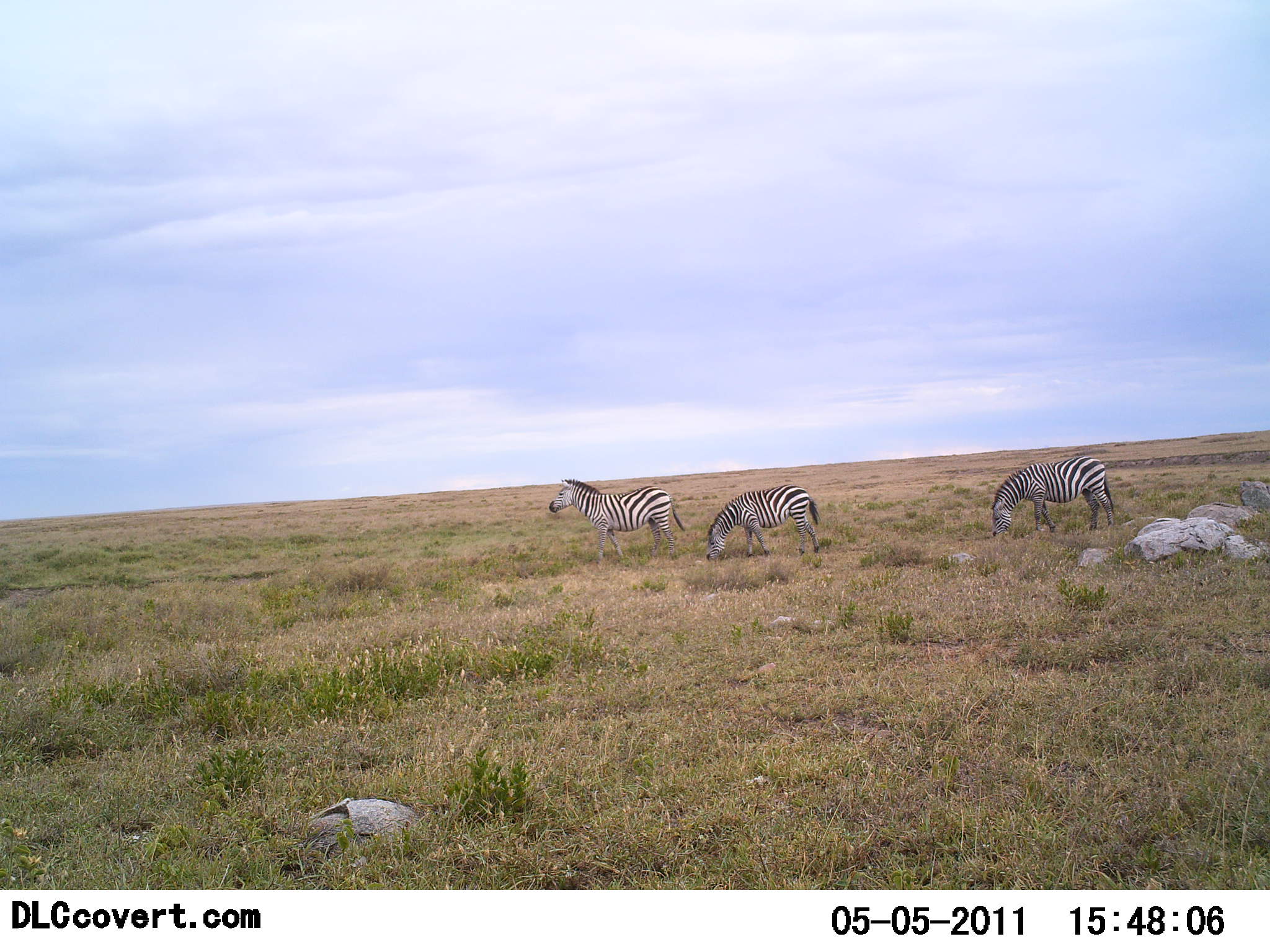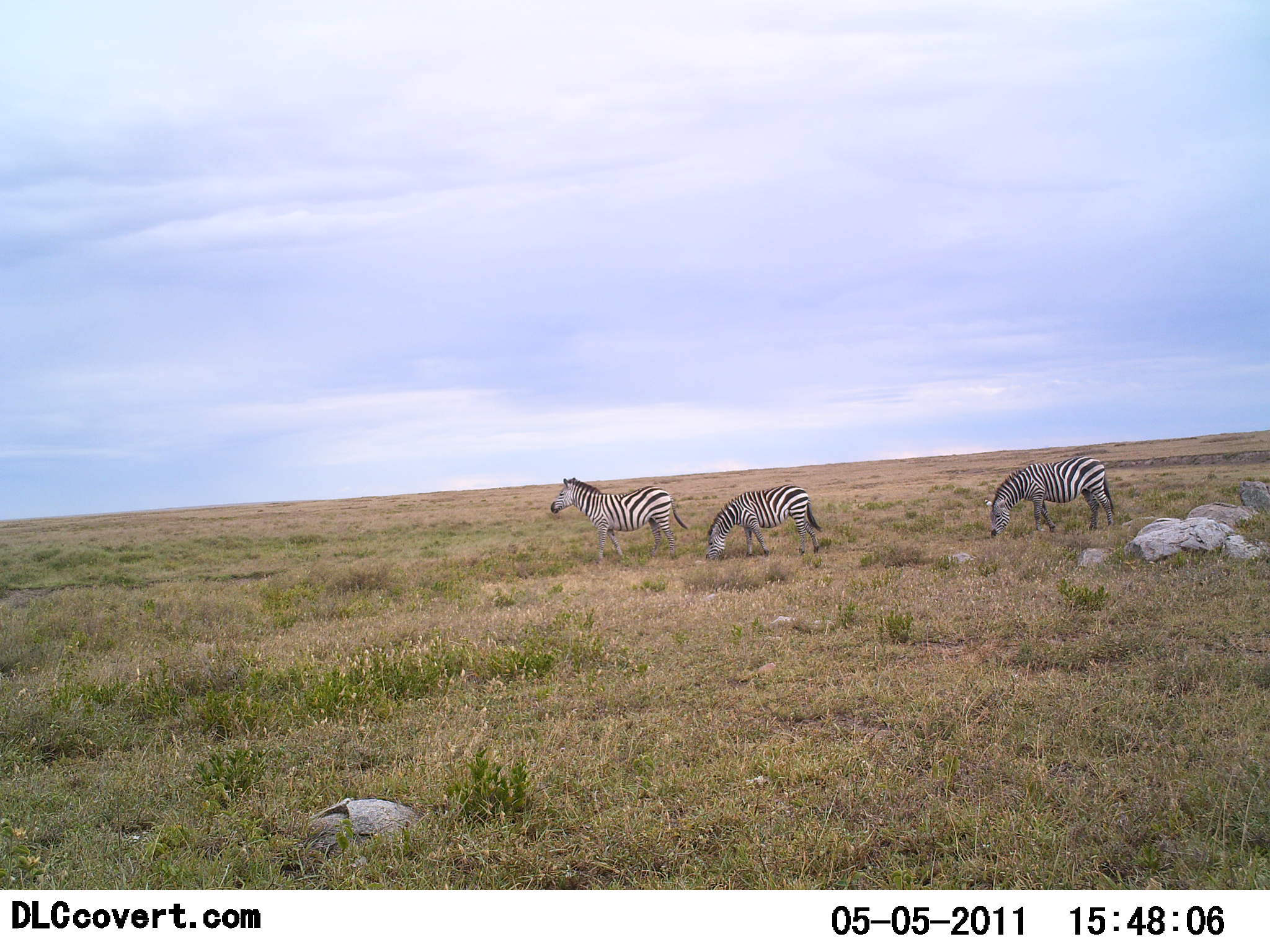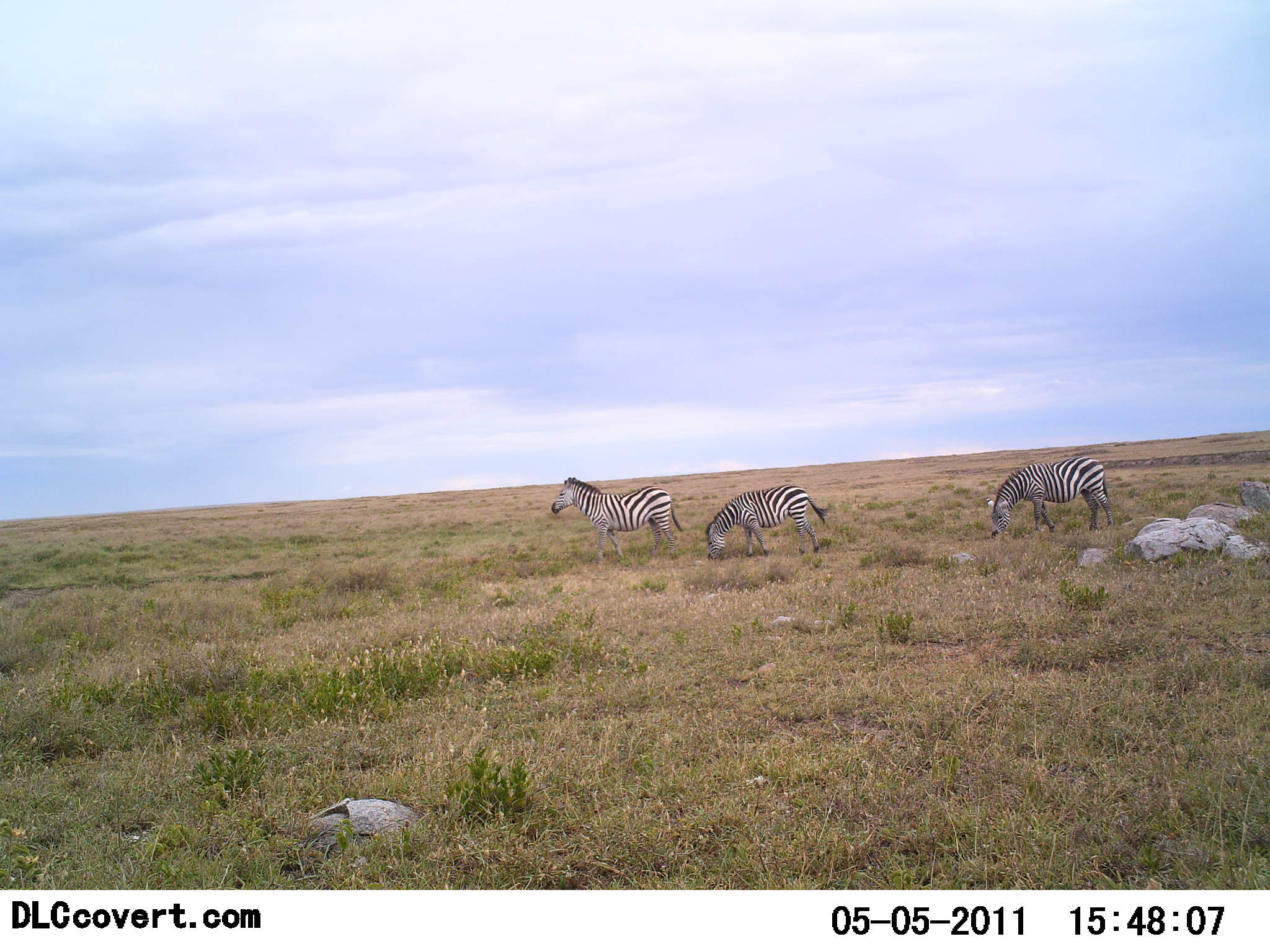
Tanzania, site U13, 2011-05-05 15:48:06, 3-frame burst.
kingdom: Animalia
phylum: Chordata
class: Mammalia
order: Perissodactyla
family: Equidae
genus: Equus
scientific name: Equus quagga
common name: plains zebra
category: zebra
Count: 3.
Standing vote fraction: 70%.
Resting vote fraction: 10%.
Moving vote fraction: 0%.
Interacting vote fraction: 0%.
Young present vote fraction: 0%.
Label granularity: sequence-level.